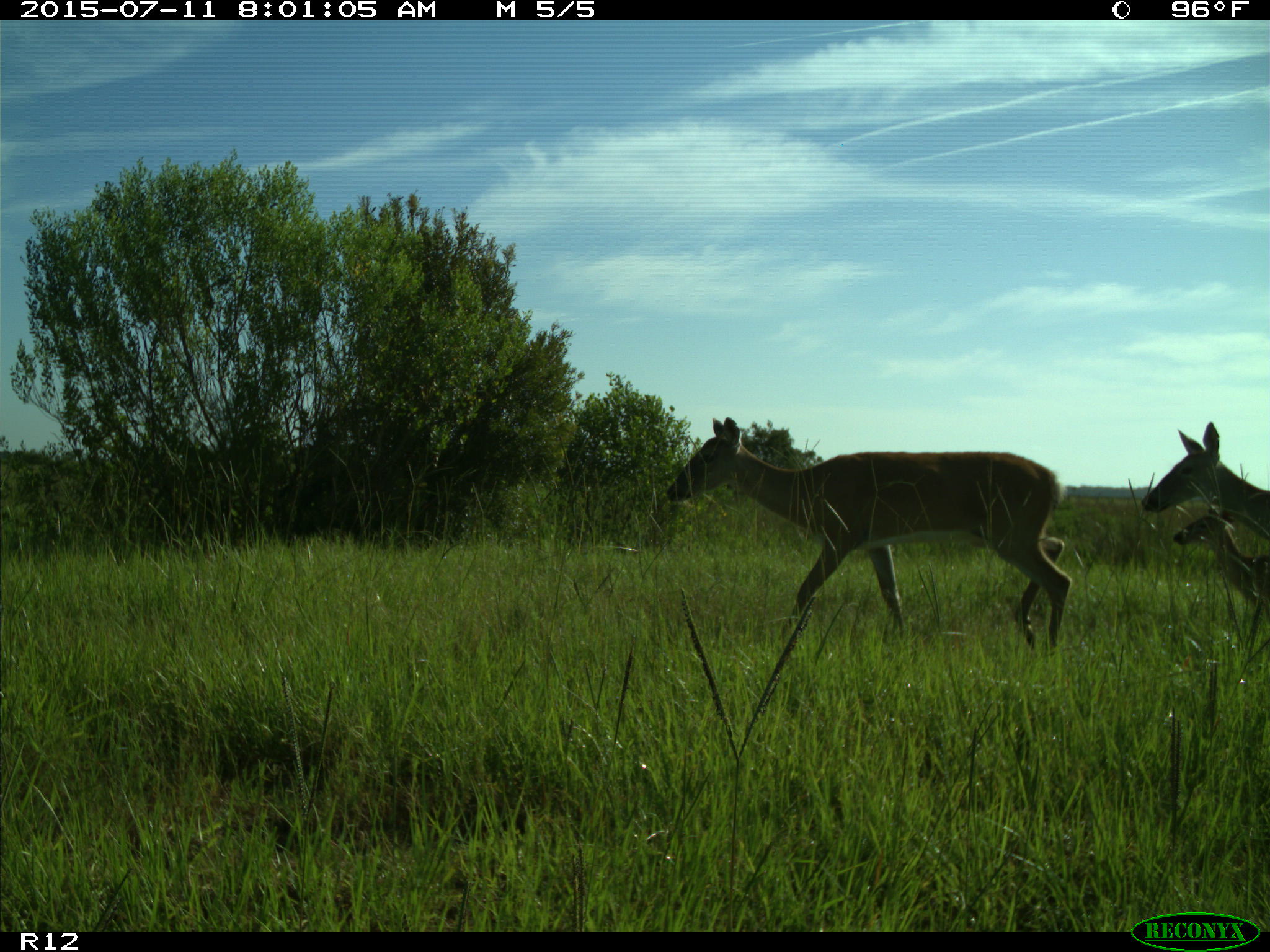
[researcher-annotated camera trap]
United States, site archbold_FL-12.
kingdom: Animalia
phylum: Chordata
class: Mammalia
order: Artiodactyla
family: Cervidae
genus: Odocoileus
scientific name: Odocoileus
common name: deer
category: unidentified deer